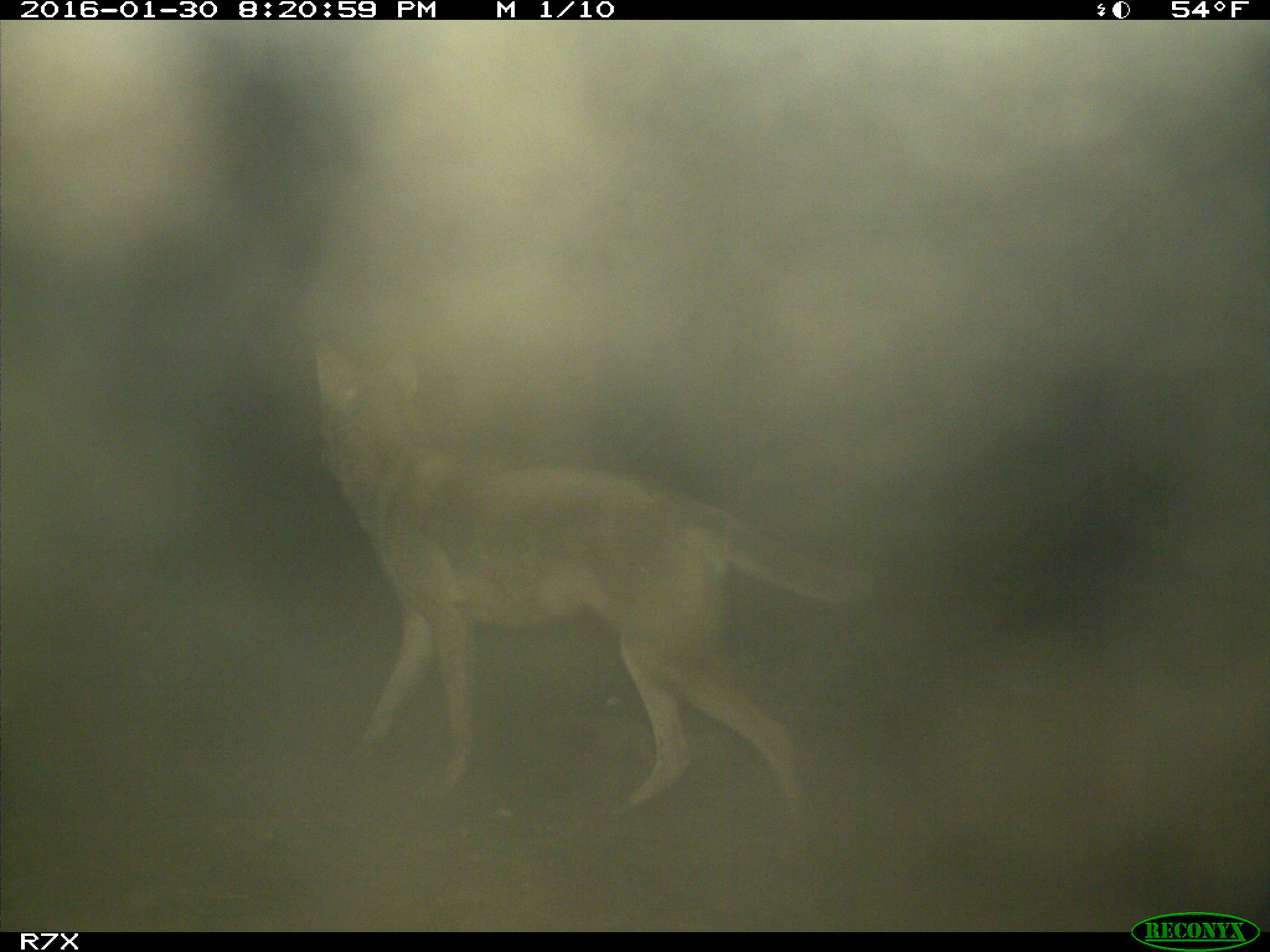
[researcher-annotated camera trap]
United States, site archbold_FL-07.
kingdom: Animalia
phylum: Chordata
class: Mammalia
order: Carnivora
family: Canidae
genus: Canis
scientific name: Canis latrans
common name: coyote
Canis latrans (coyote).